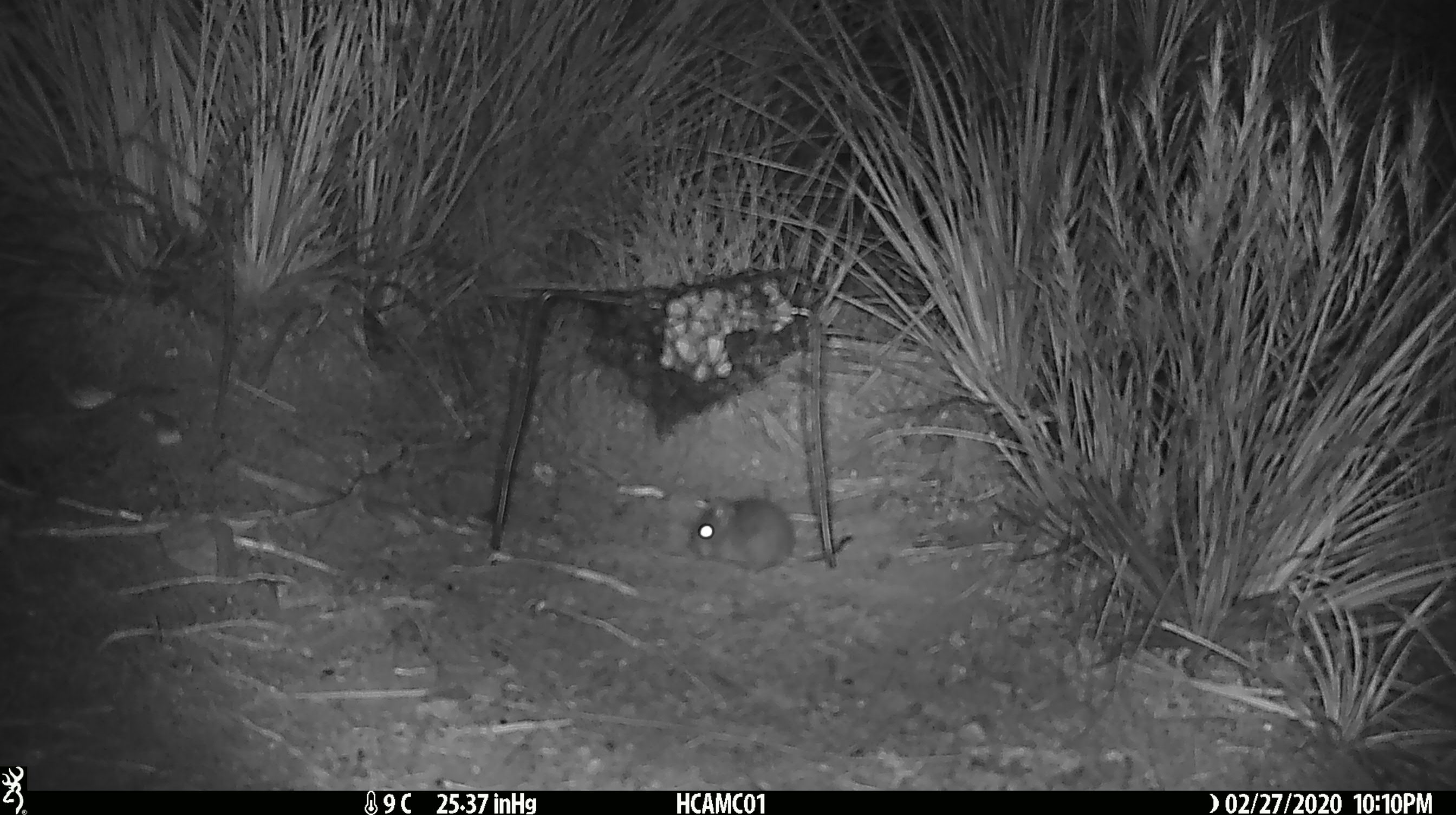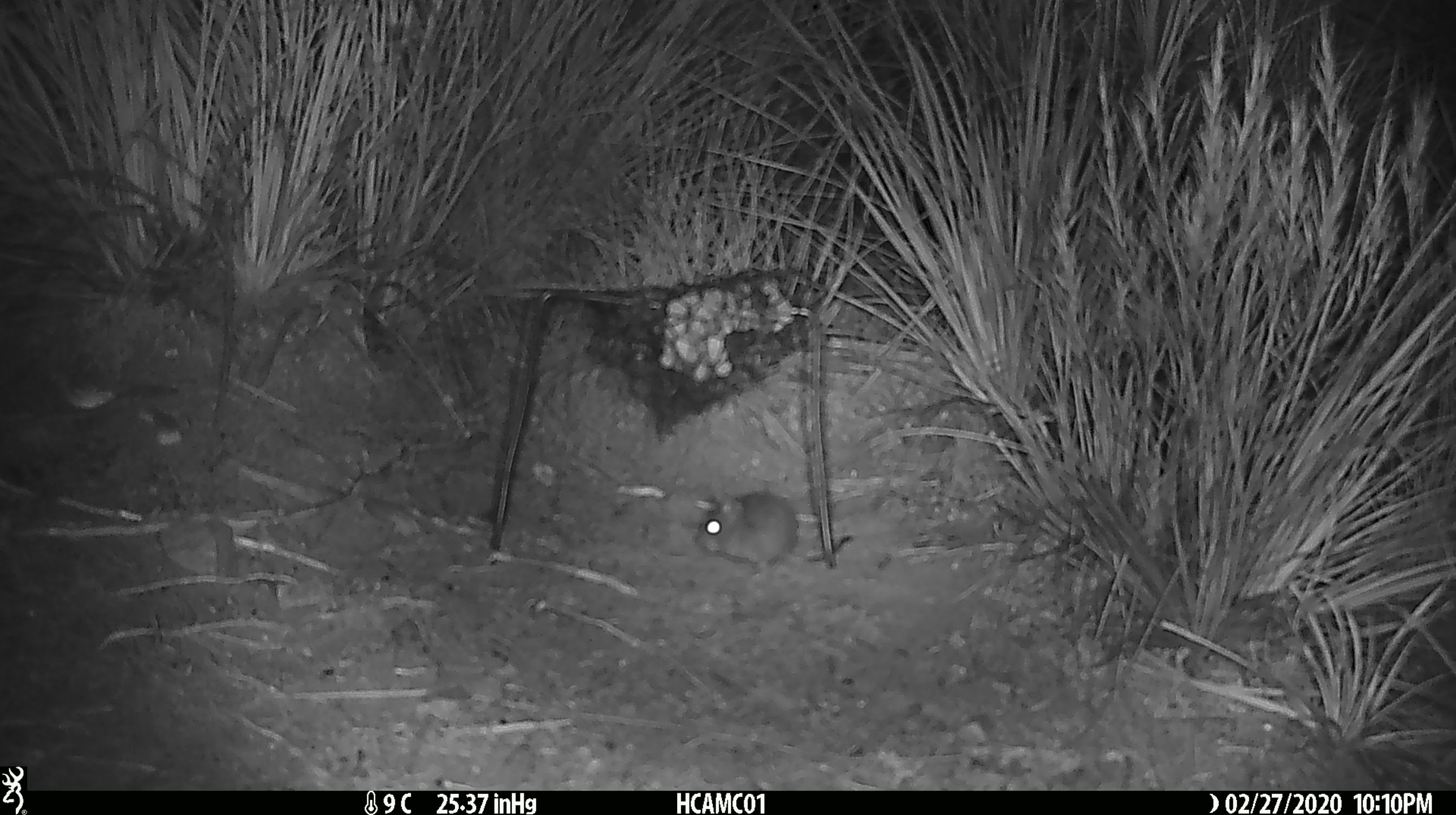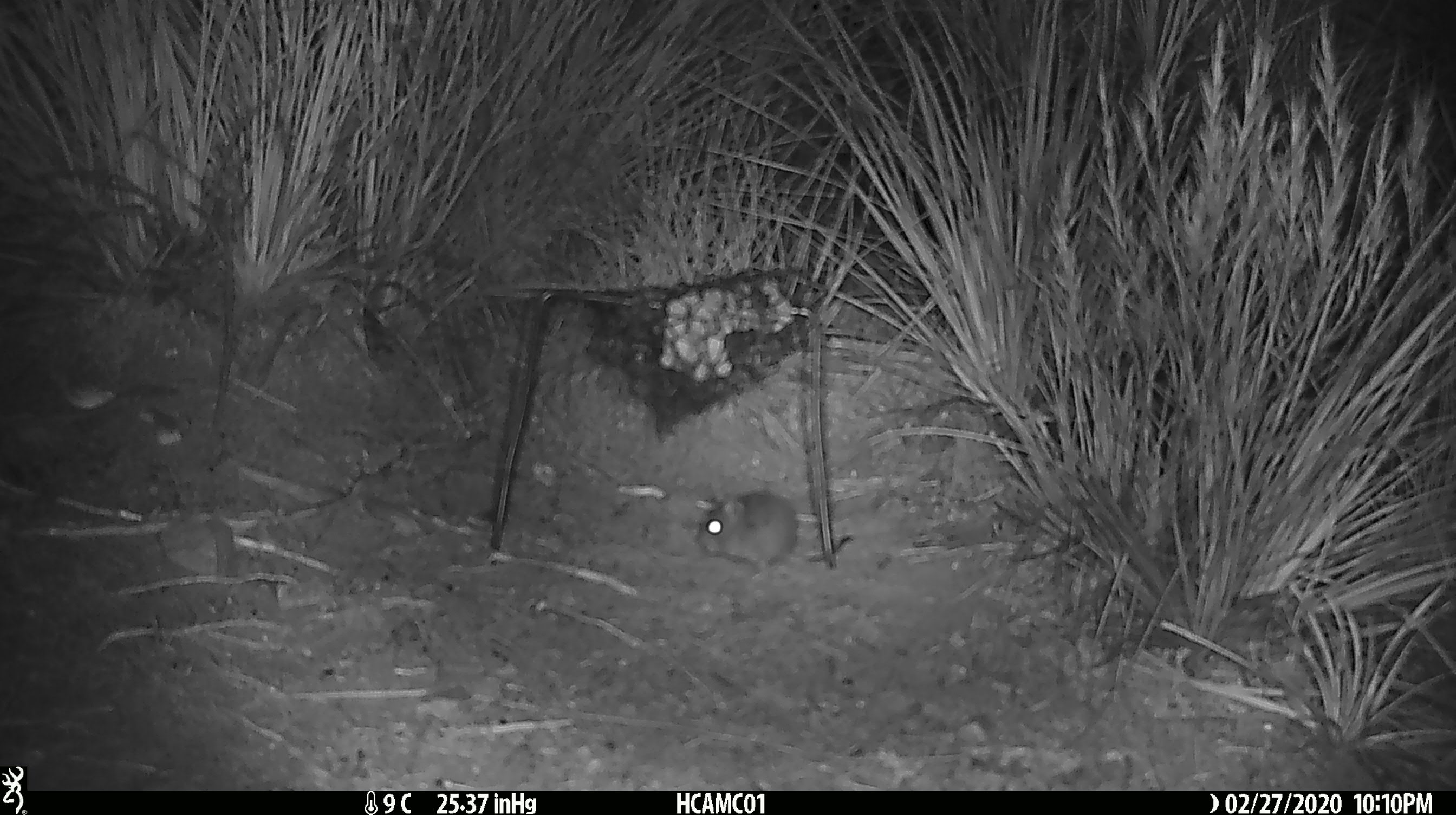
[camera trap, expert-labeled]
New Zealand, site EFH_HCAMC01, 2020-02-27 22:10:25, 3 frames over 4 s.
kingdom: Animalia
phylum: Chordata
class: Mammalia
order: Rodentia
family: Muridae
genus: Mus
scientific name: Mus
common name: mouse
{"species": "mouse (Mus)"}